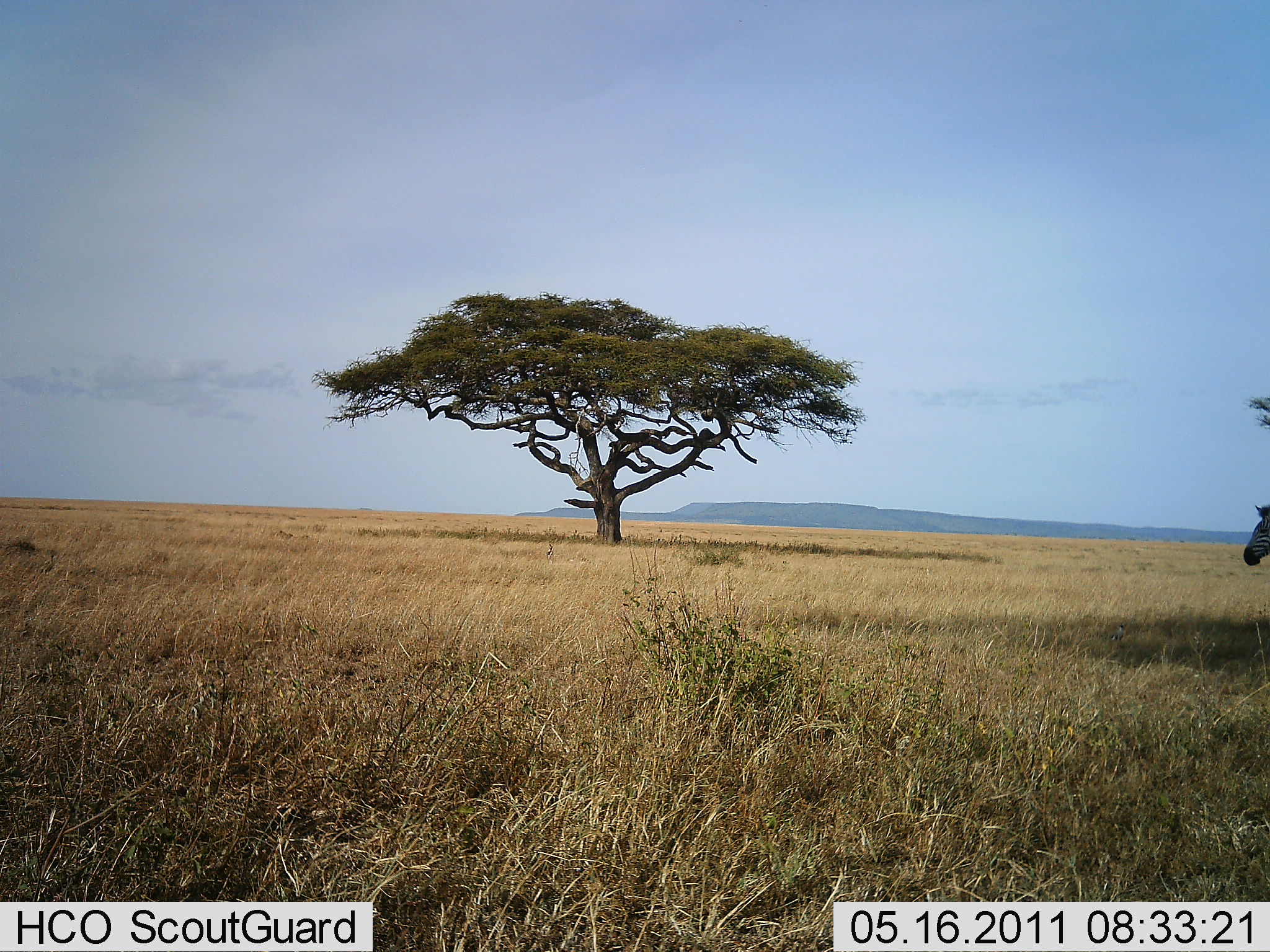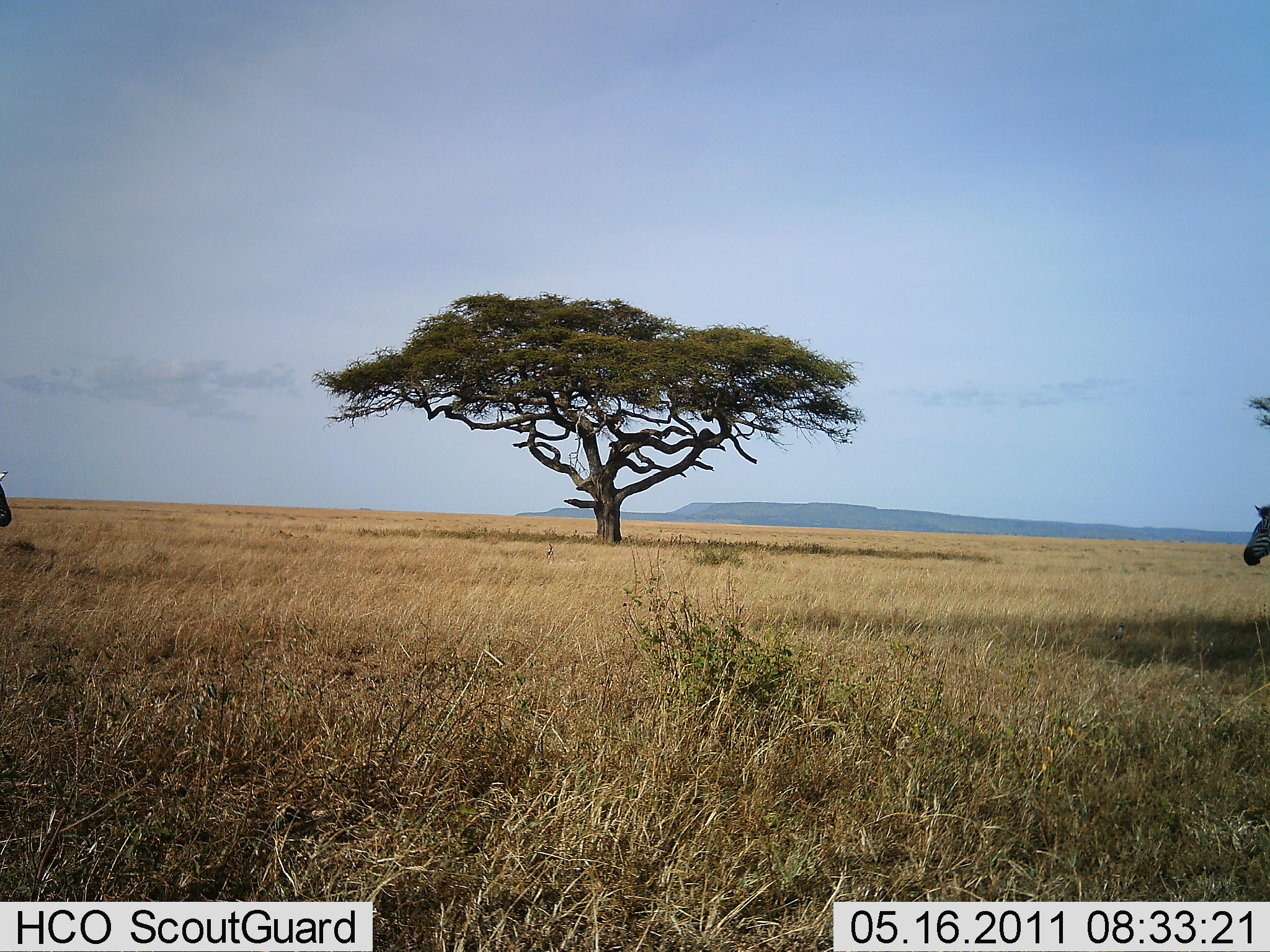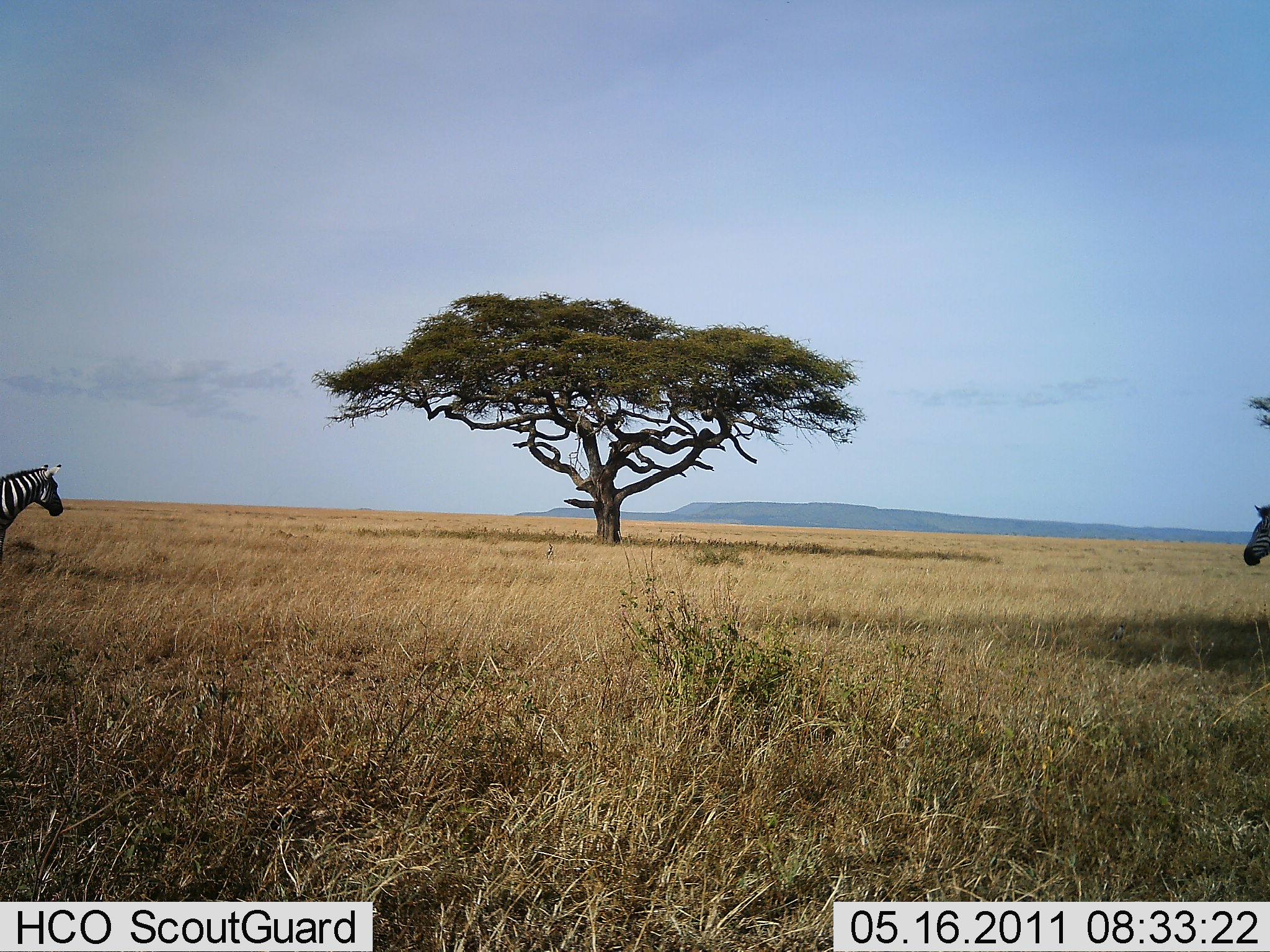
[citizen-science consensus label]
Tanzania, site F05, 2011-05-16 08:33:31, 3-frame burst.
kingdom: Animalia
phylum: Chordata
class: Mammalia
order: Perissodactyla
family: Equidae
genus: Equus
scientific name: Equus quagga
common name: plains zebra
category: zebra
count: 2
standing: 87%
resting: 0%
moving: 47%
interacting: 0%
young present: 0%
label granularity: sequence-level